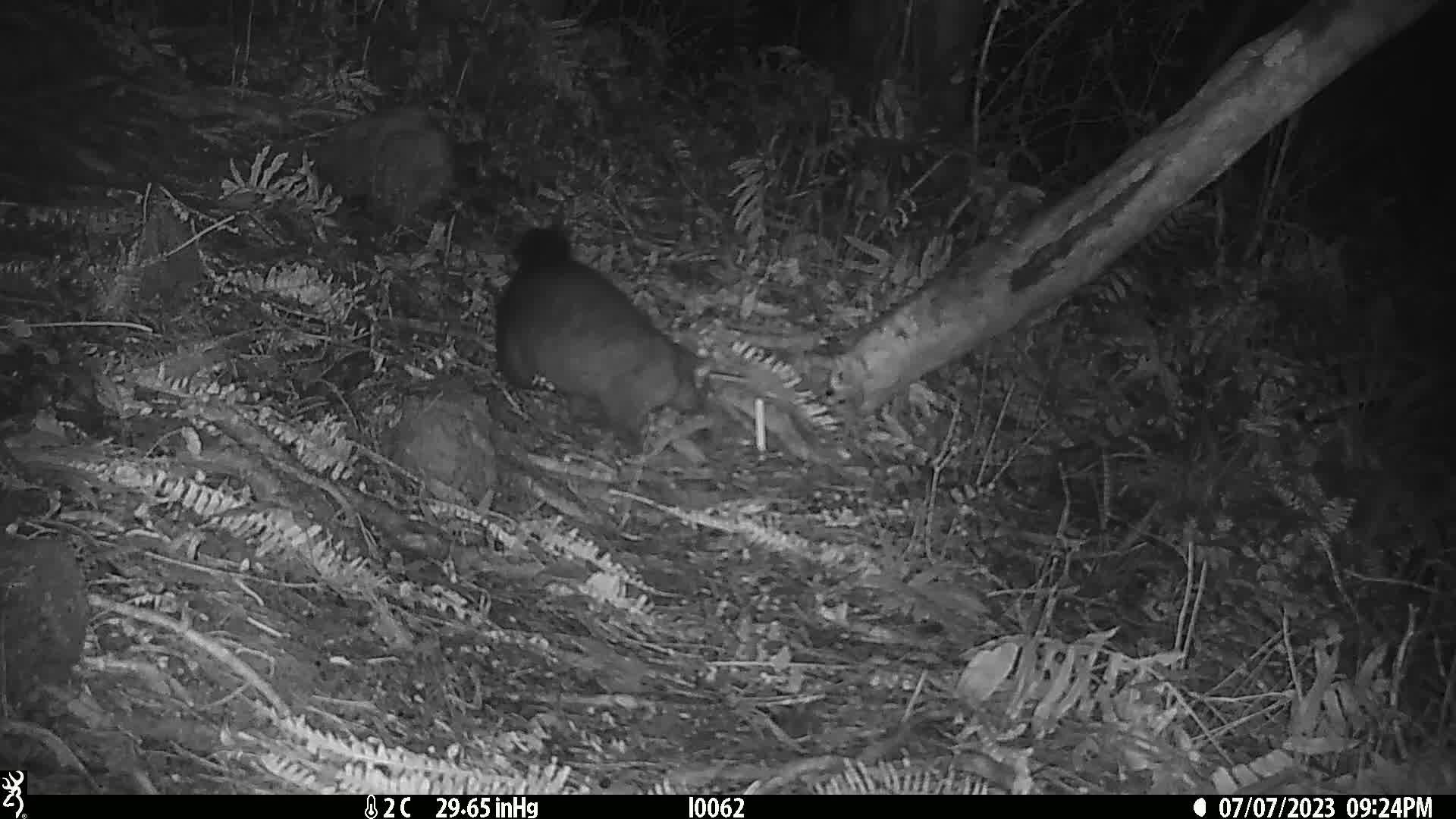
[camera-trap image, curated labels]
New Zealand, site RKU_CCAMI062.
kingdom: Animalia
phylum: Chordata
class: Mammalia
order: Diprotodontia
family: Phalangeridae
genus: Trichosurus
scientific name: Trichosurus vulpecula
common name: common brushtail possum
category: possum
Possum (common brushtail possum) (Trichosurus vulpecula).